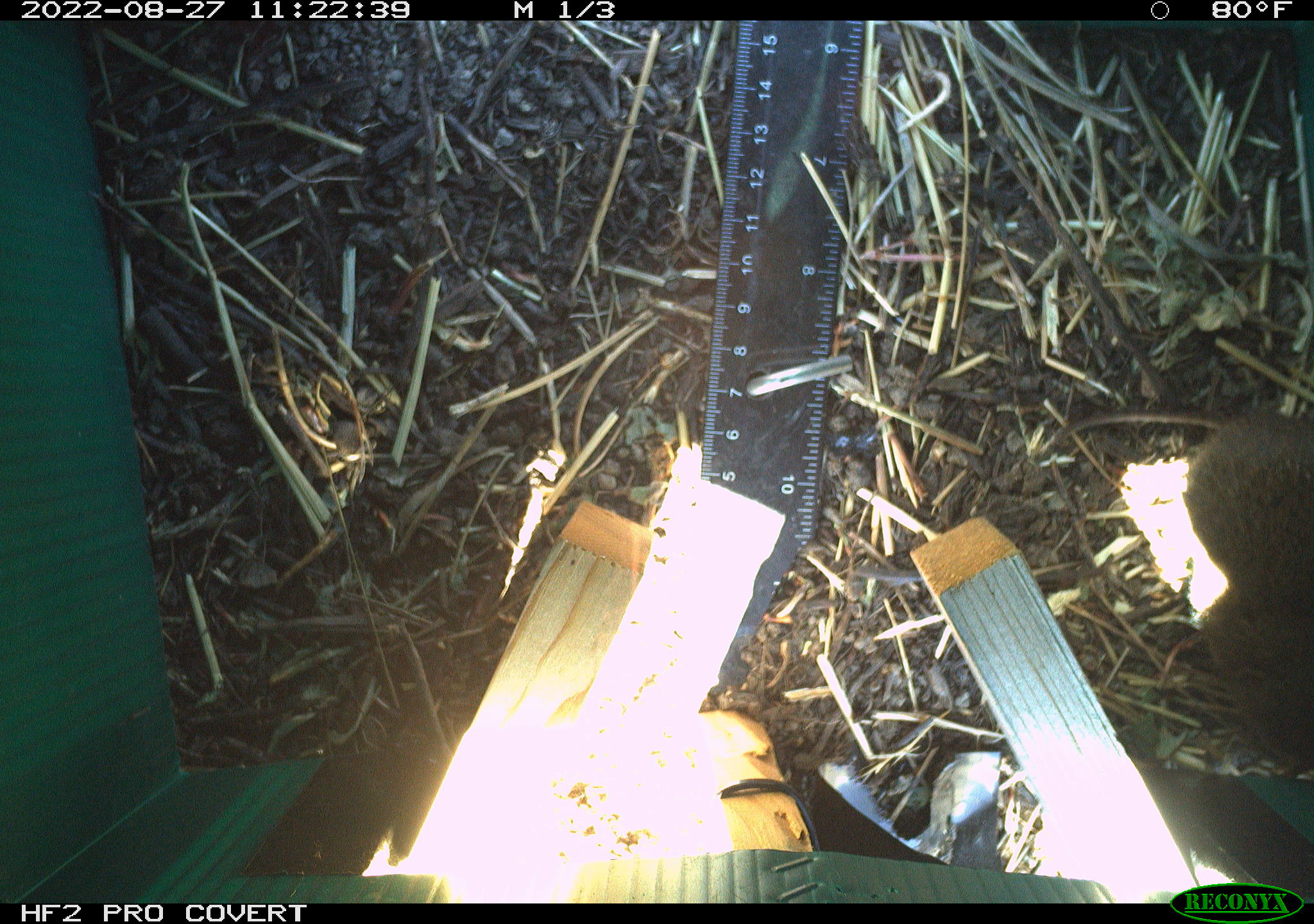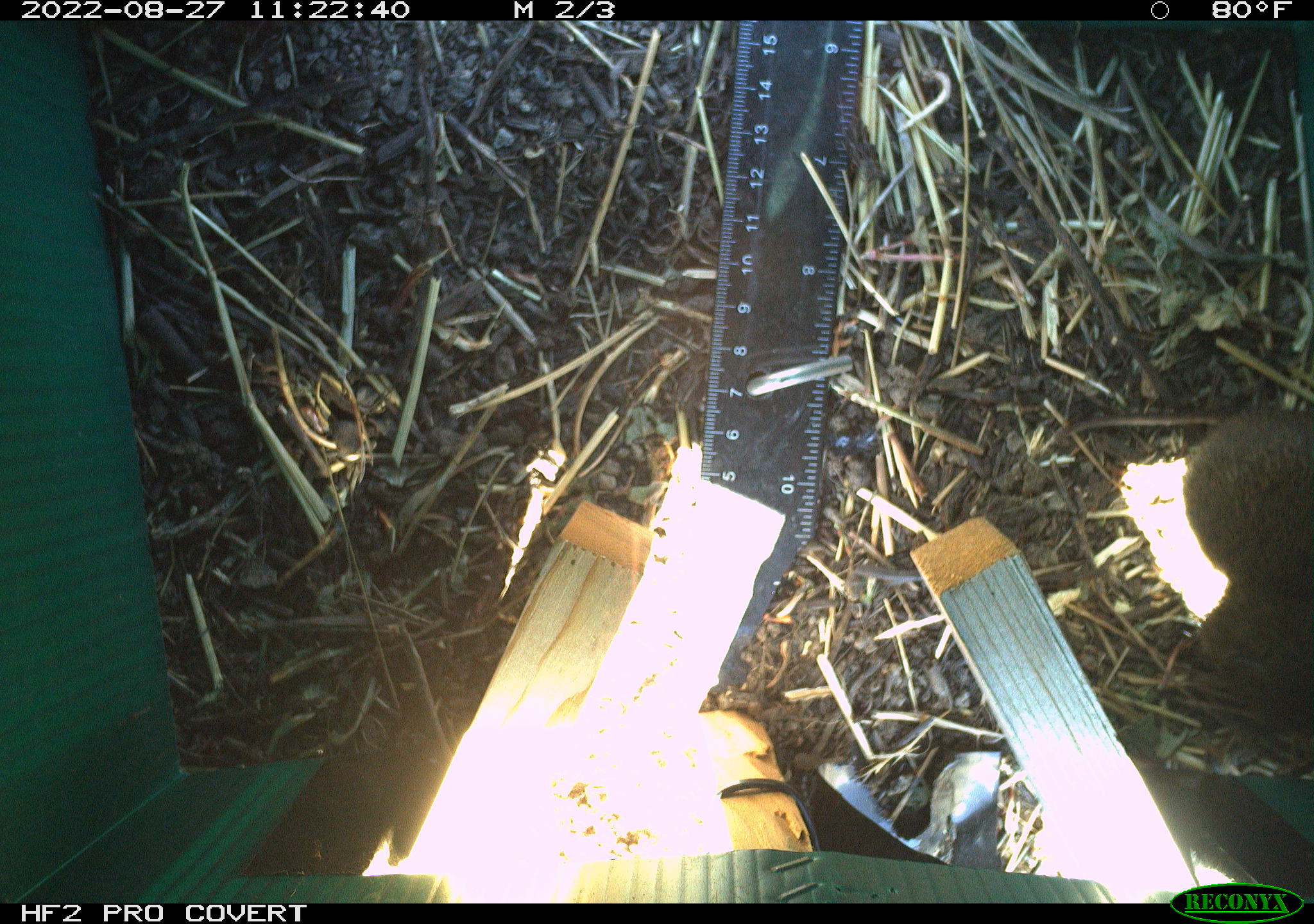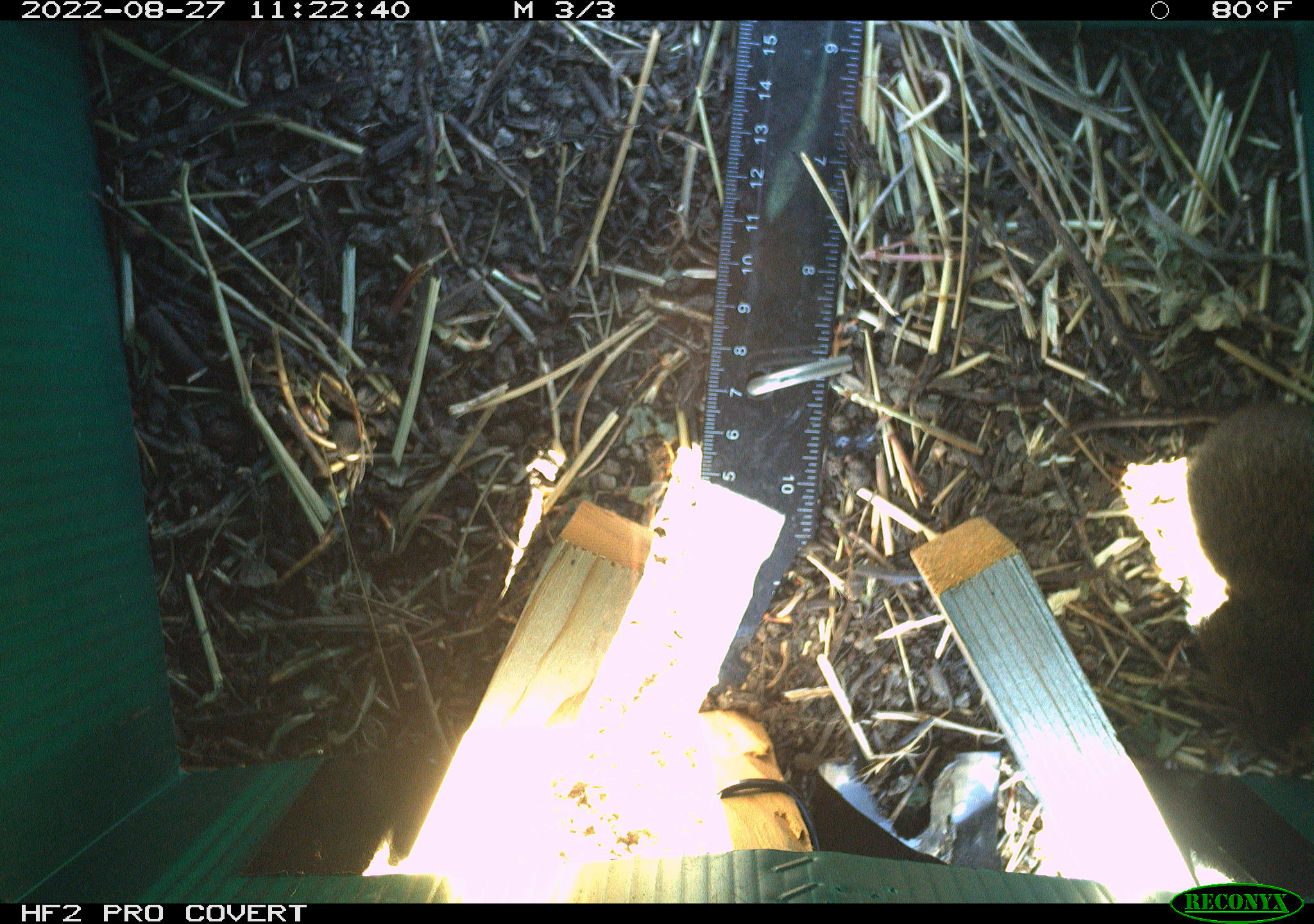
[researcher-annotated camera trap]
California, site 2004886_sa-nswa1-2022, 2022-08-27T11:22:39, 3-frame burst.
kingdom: Animalia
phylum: Chordata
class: Mammalia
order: Rodentia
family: Cricetidae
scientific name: Cricetidae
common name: hamsters, voles, lemmings, and allies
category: cricetidae family